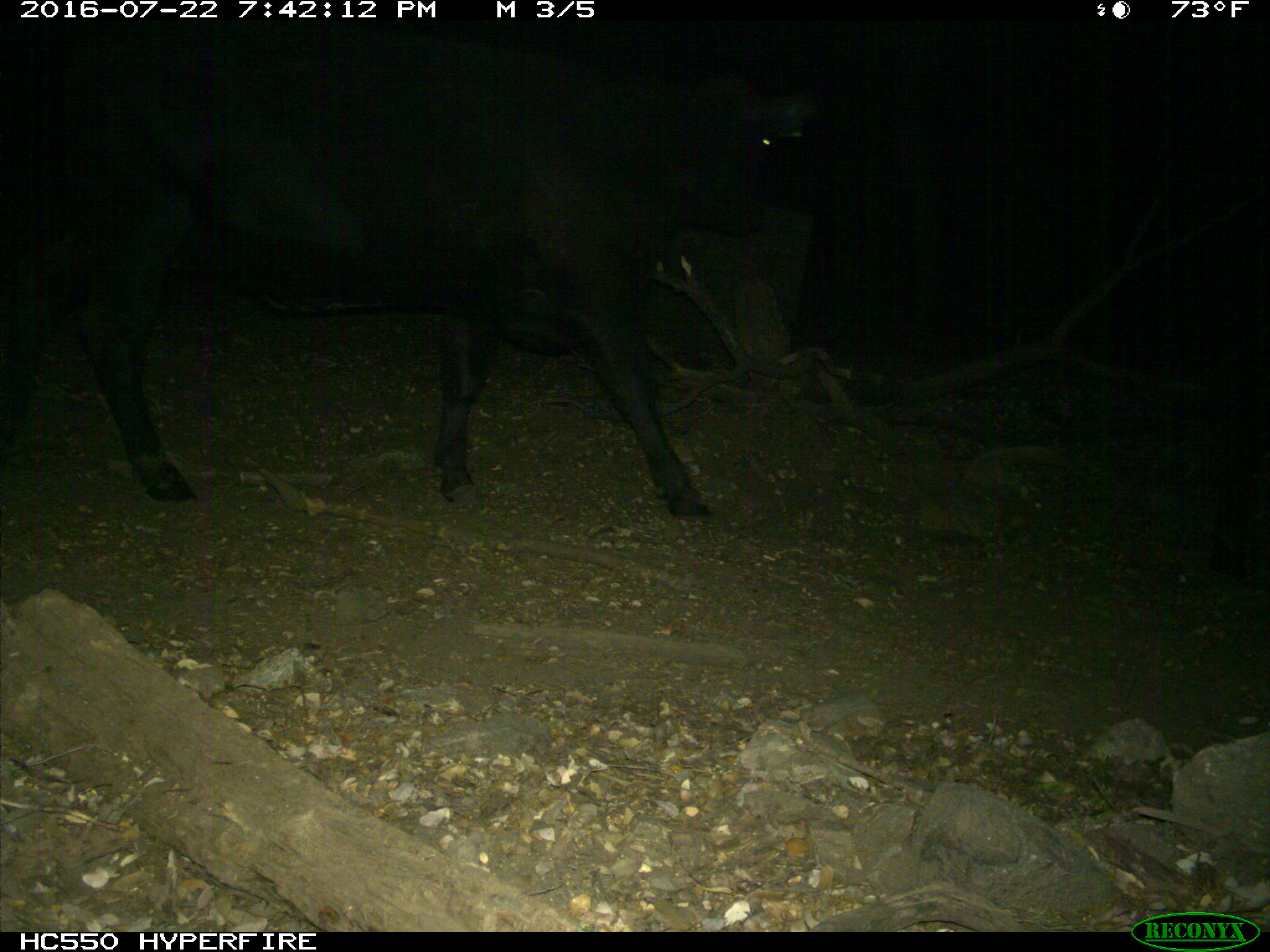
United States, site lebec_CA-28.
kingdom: Animalia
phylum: Chordata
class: Mammalia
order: Artiodactyla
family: Bovidae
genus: Bos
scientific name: Bos taurus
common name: domestic cow